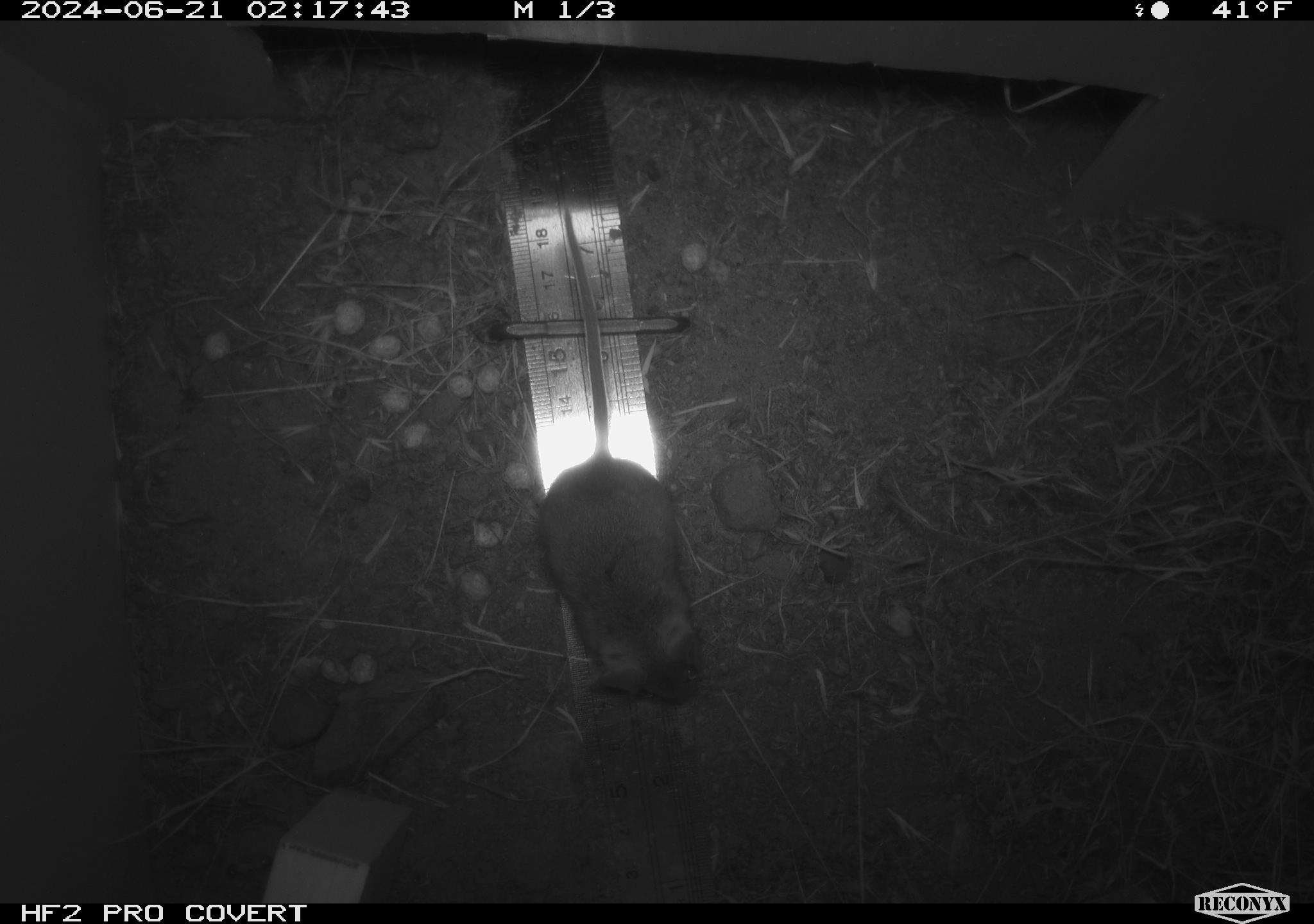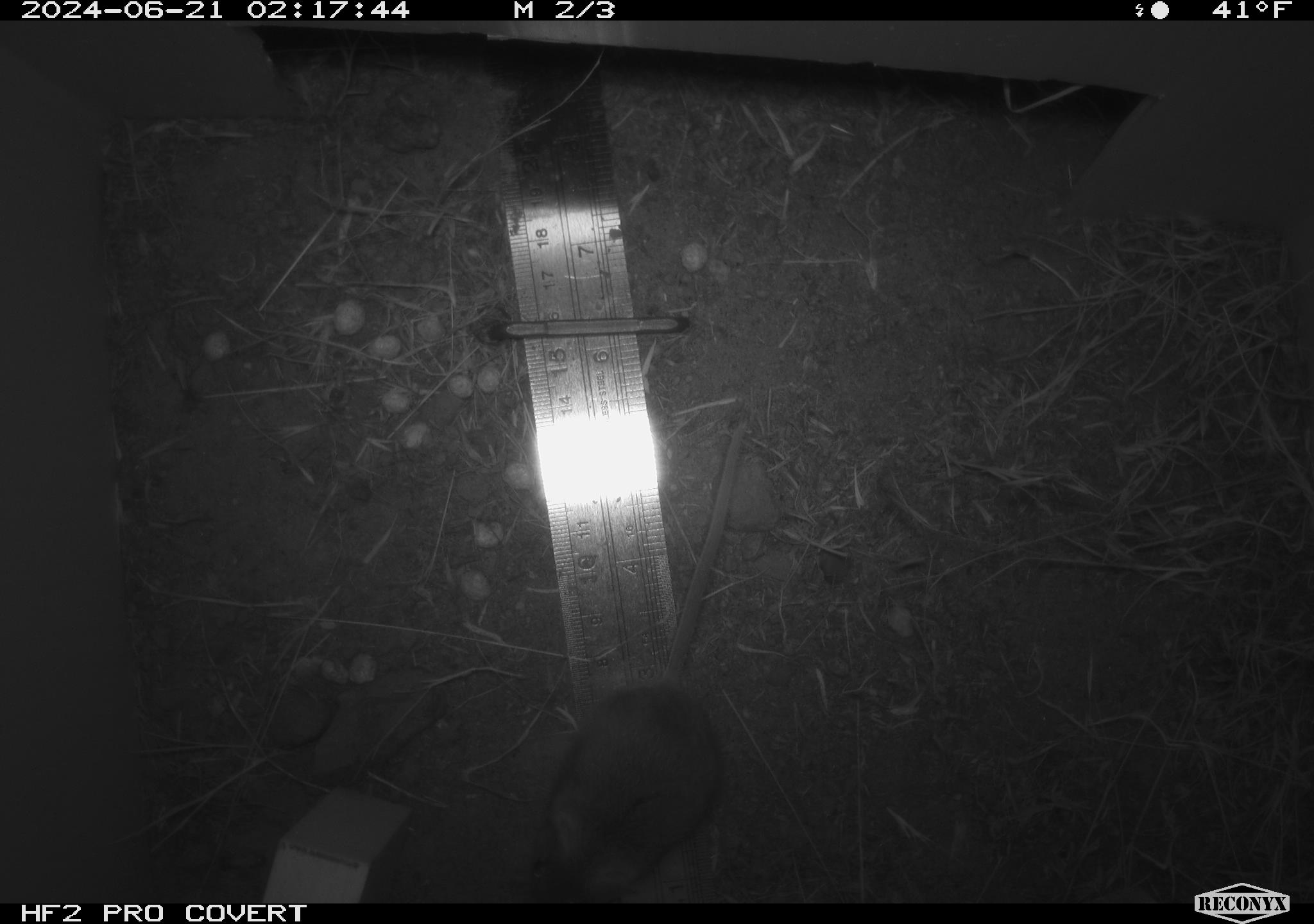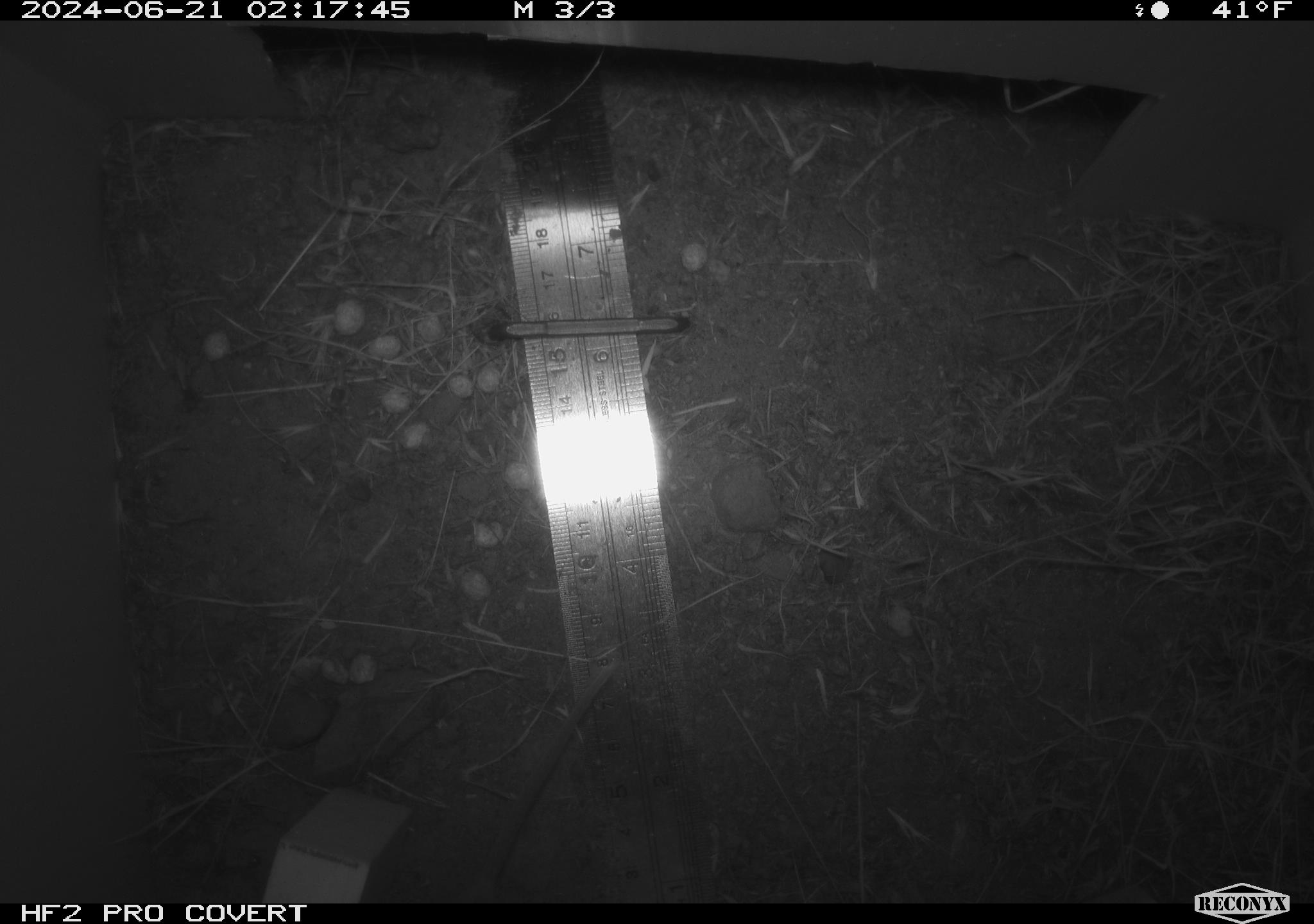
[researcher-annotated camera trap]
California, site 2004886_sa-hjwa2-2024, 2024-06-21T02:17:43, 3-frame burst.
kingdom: Animalia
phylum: Chordata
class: Mammalia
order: Rodentia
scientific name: Rodentia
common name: rodent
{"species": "rodent (Rodentia)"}